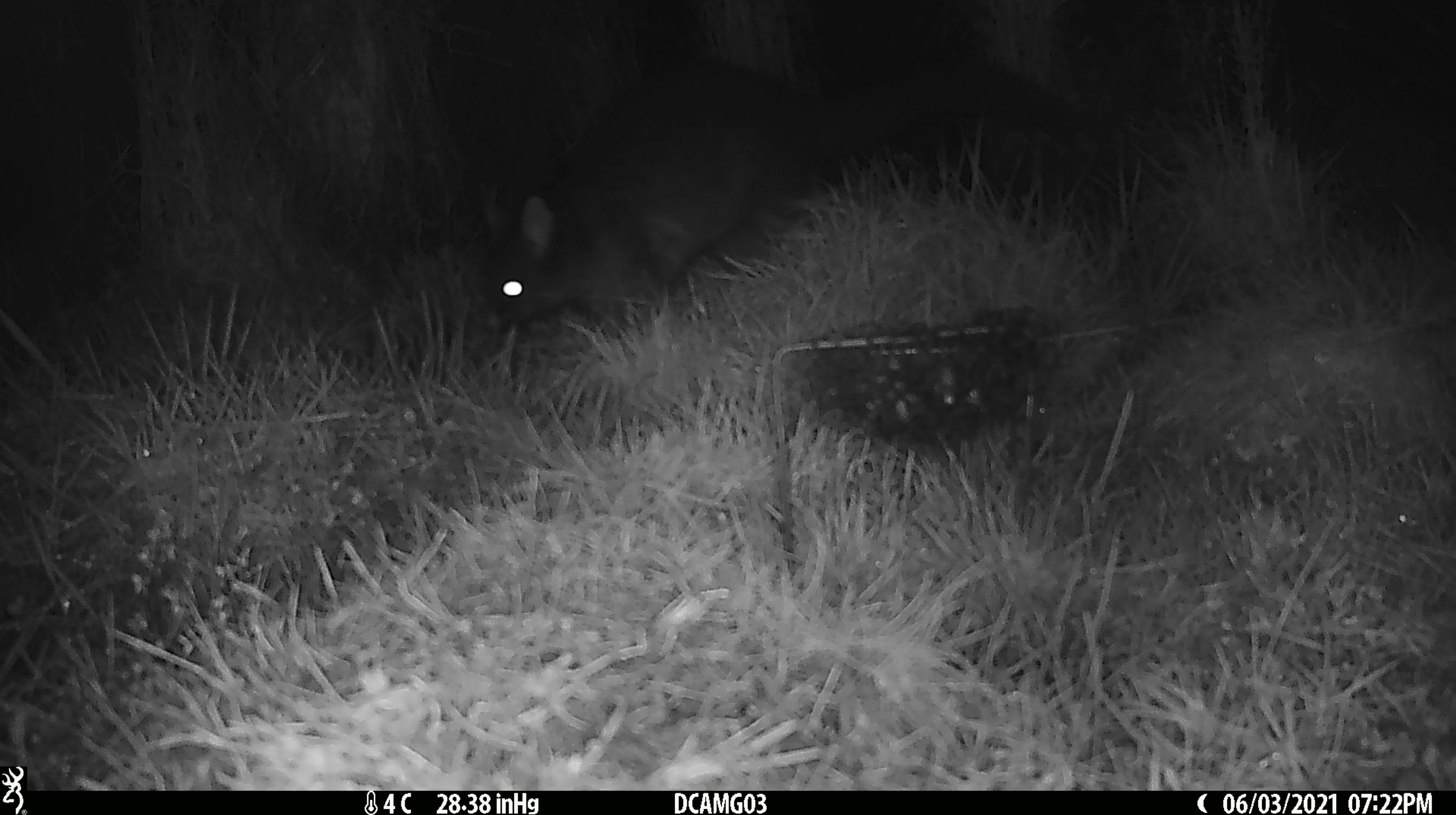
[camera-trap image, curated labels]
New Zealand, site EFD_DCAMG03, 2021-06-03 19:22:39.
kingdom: Animalia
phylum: Chordata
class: Mammalia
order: Diprotodontia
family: Phalangeridae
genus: Trichosurus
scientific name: Trichosurus vulpecula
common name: common brushtail possum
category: possum